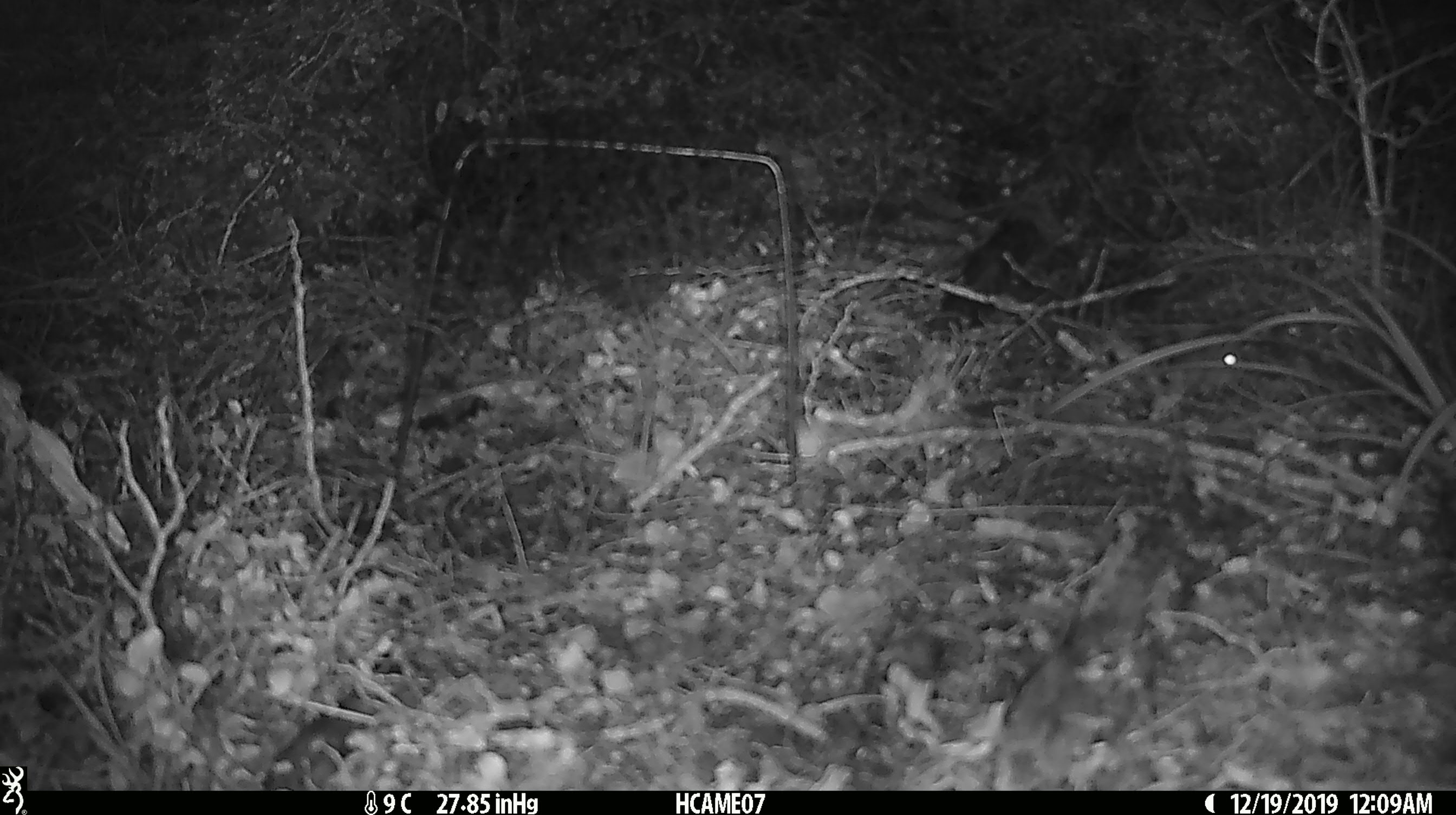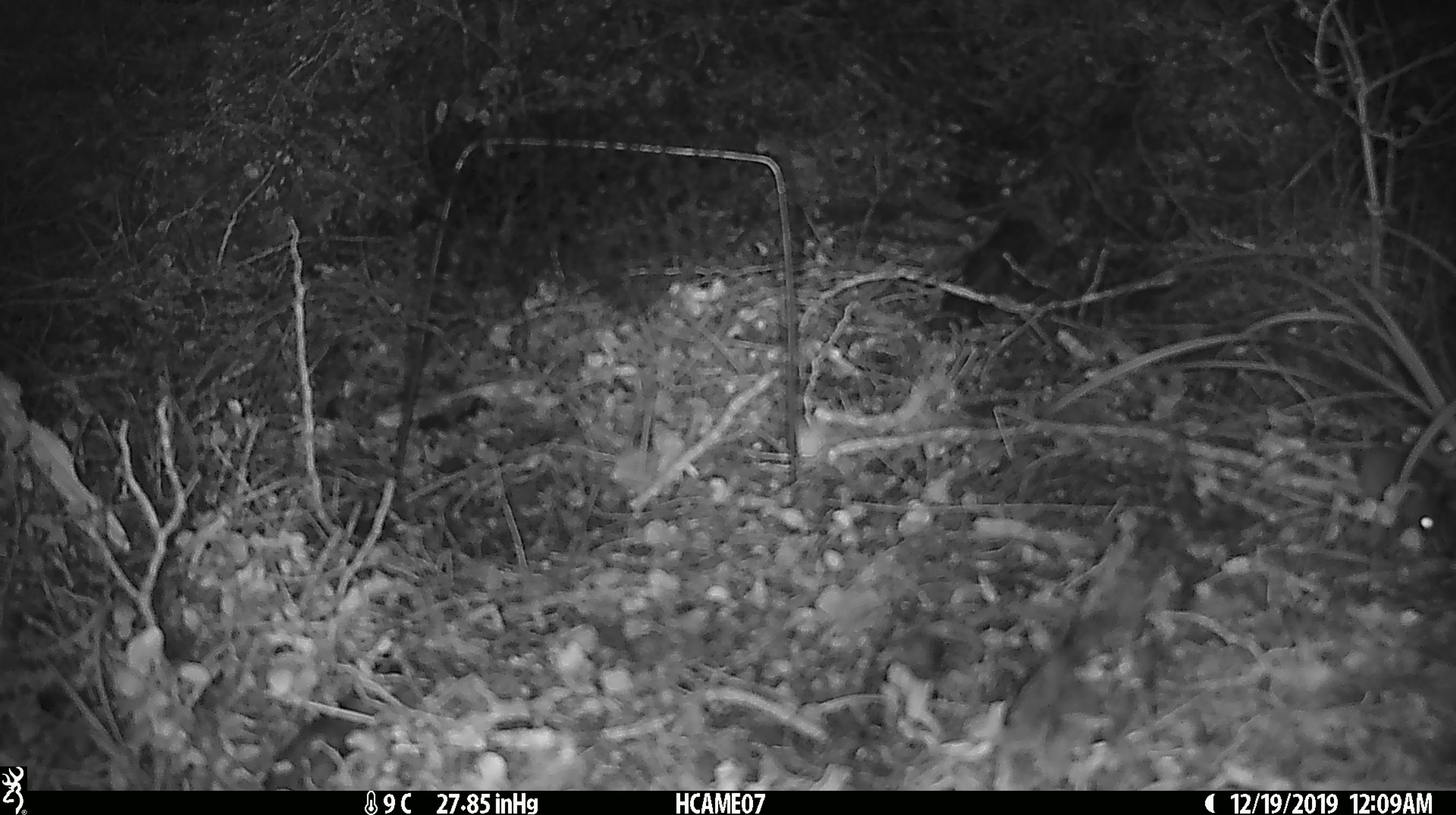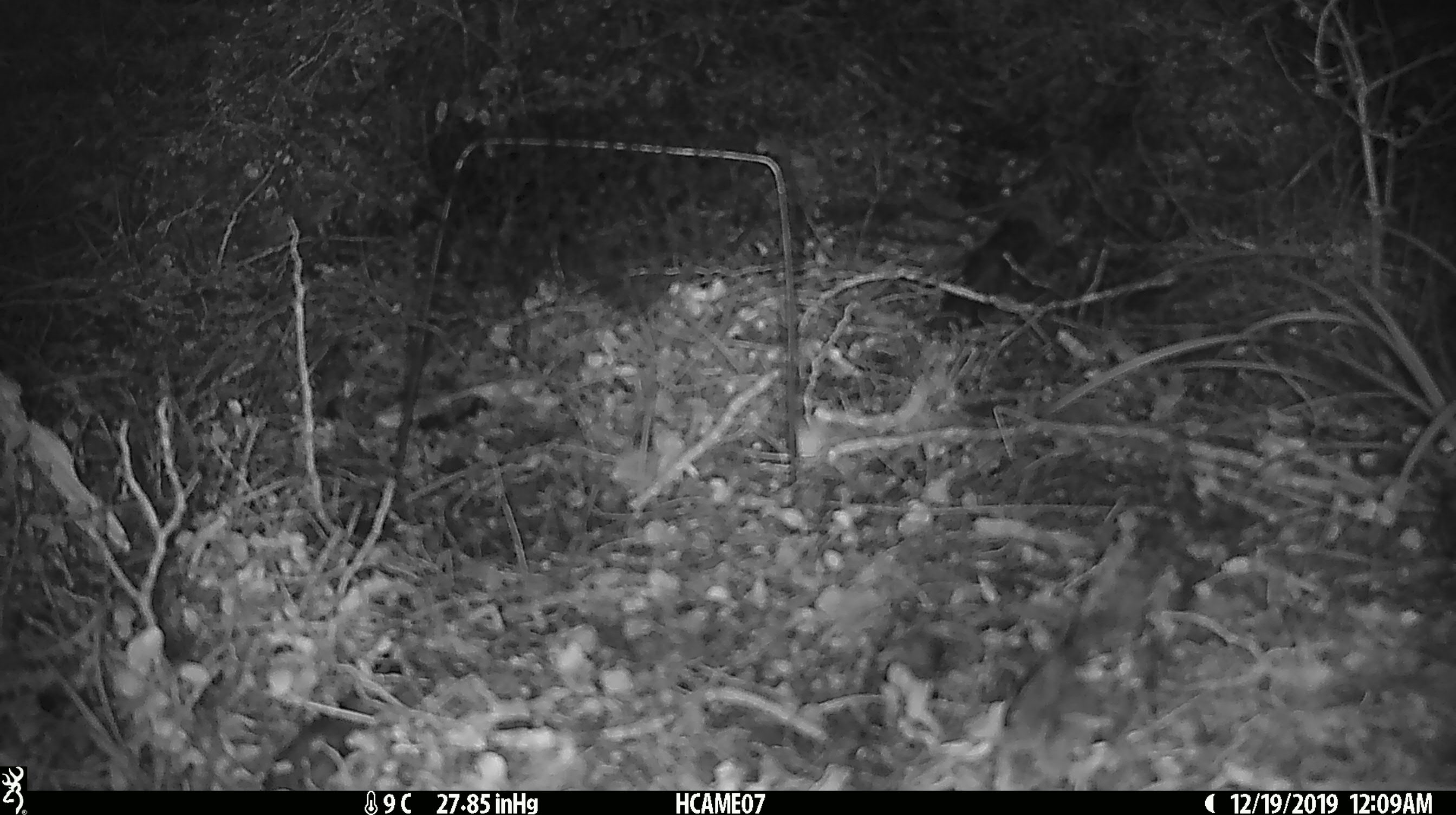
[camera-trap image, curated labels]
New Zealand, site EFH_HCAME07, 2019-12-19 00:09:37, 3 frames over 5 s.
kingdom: Animalia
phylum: Chordata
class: Mammalia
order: Rodentia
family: Muridae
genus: Mus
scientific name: Mus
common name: mouse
Mouse (Mus).